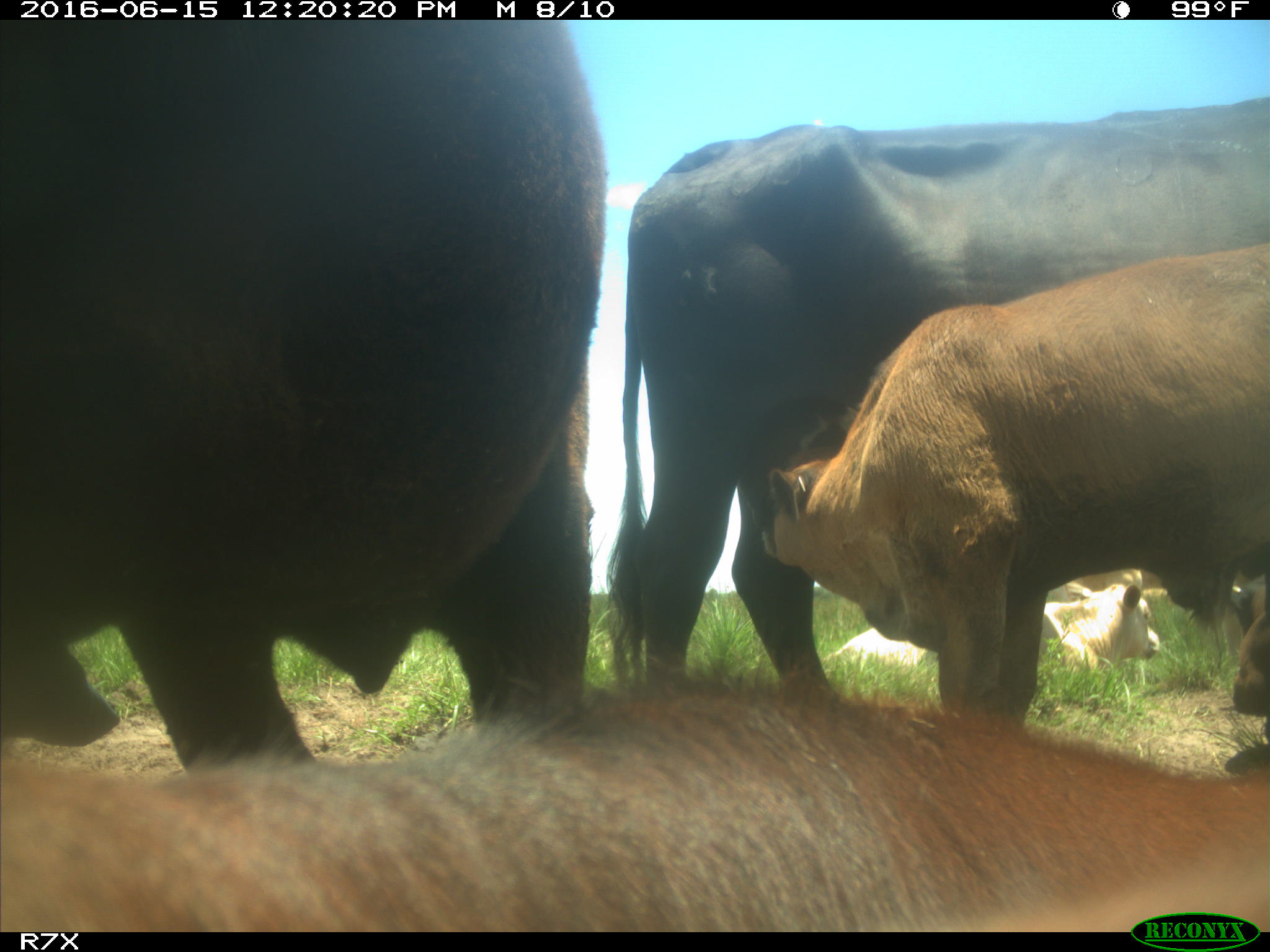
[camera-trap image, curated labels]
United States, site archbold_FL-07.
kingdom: Animalia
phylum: Chordata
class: Mammalia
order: Artiodactyla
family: Bovidae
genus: Bos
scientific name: Bos taurus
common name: domestic cow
Bos taurus (domestic cow).